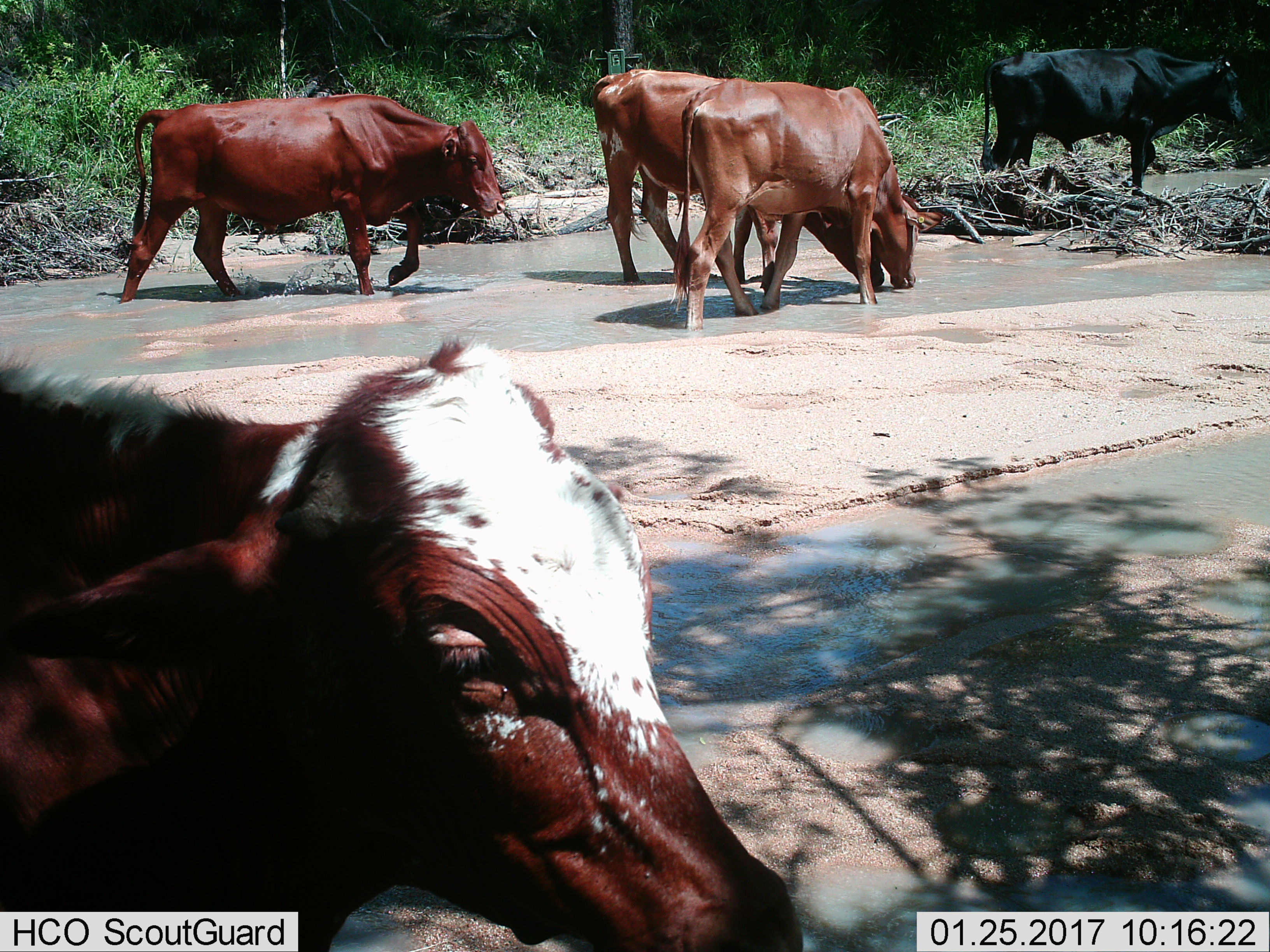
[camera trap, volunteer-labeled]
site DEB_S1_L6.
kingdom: Animalia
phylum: Chordata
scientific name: Vertebrata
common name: domestic animal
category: domesticanimal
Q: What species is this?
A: Domesticanimal (domestic animal) (Vertebrata).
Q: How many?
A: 5.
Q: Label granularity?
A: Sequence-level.